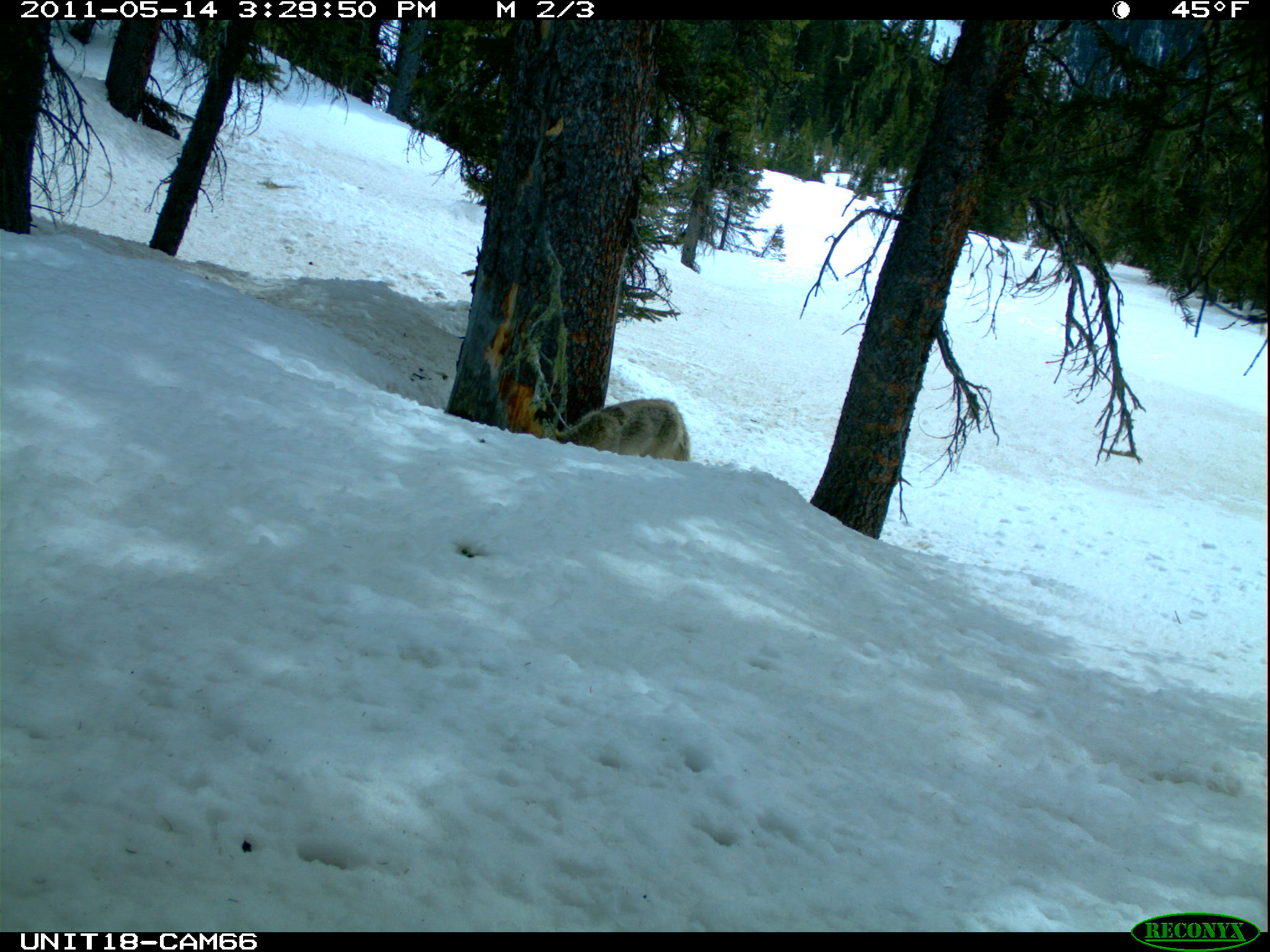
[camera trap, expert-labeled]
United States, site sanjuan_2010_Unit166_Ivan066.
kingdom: Animalia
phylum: Chordata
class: Mammalia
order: Carnivora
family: Canidae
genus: Canis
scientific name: Canis latrans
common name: coyote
Canis latrans (coyote).